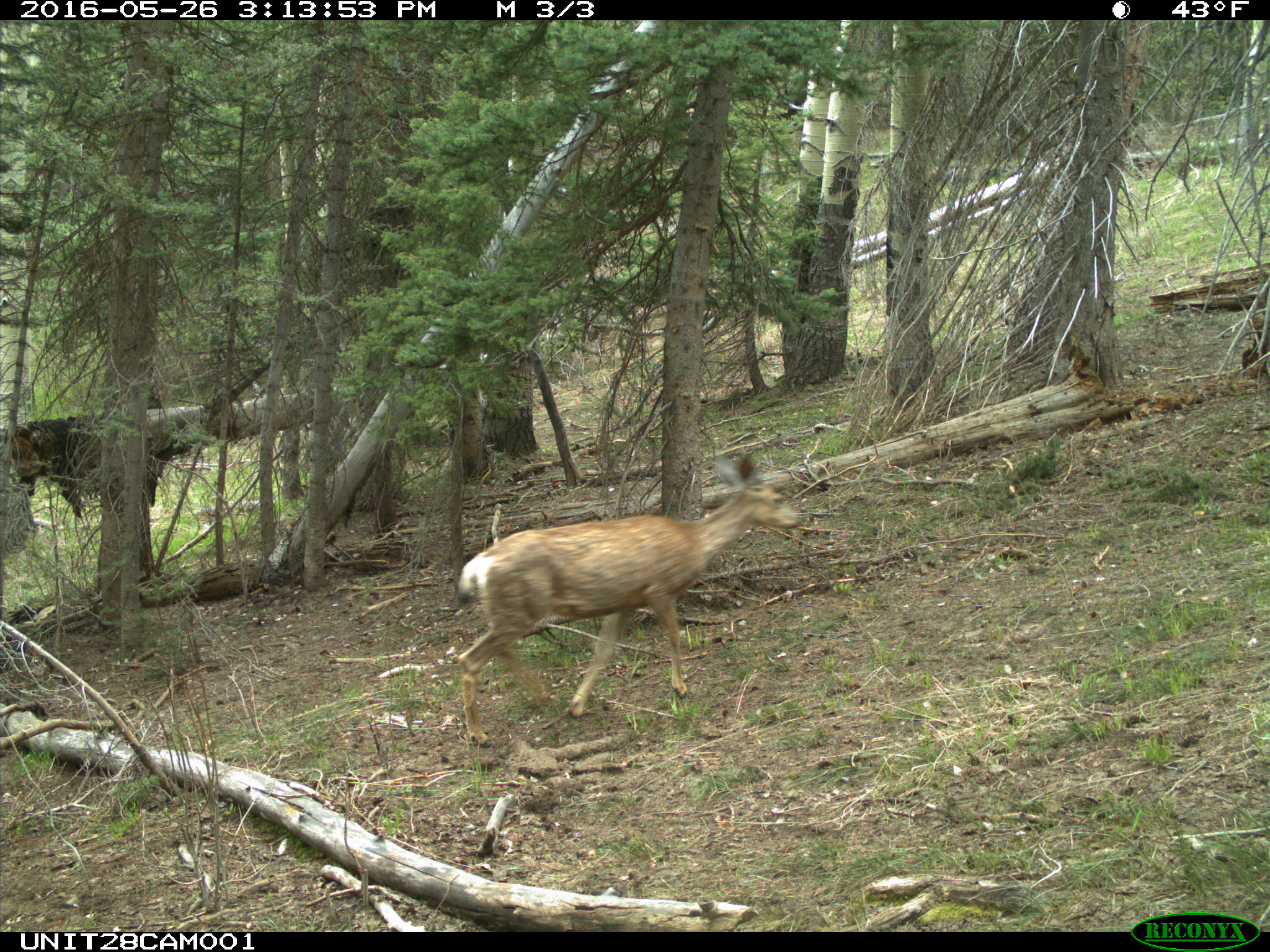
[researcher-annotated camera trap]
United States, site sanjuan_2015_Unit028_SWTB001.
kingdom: Animalia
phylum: Chordata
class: Mammalia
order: Artiodactyla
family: Cervidae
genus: Odocoileus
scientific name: Odocoileus hemionus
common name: mule deer